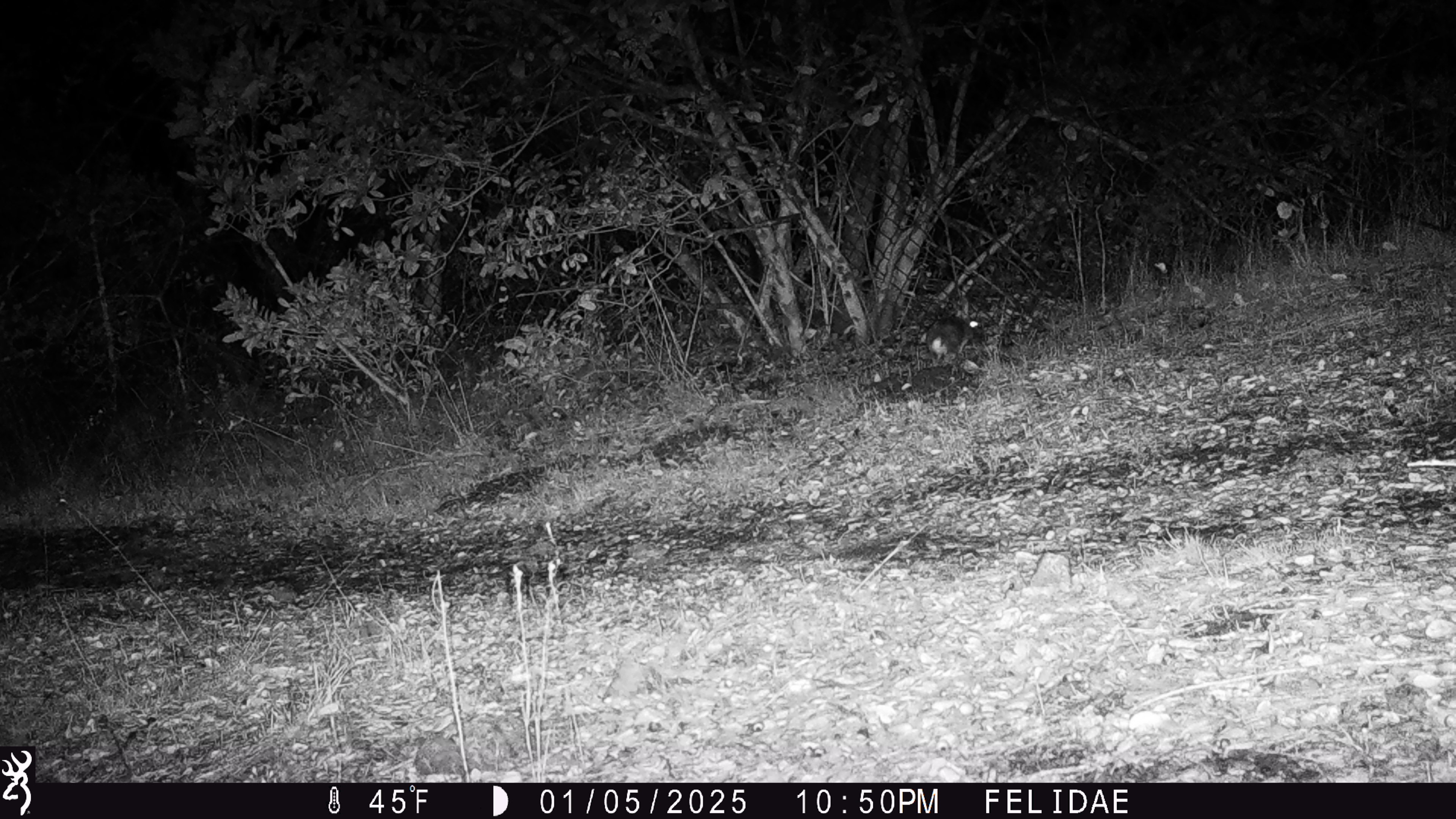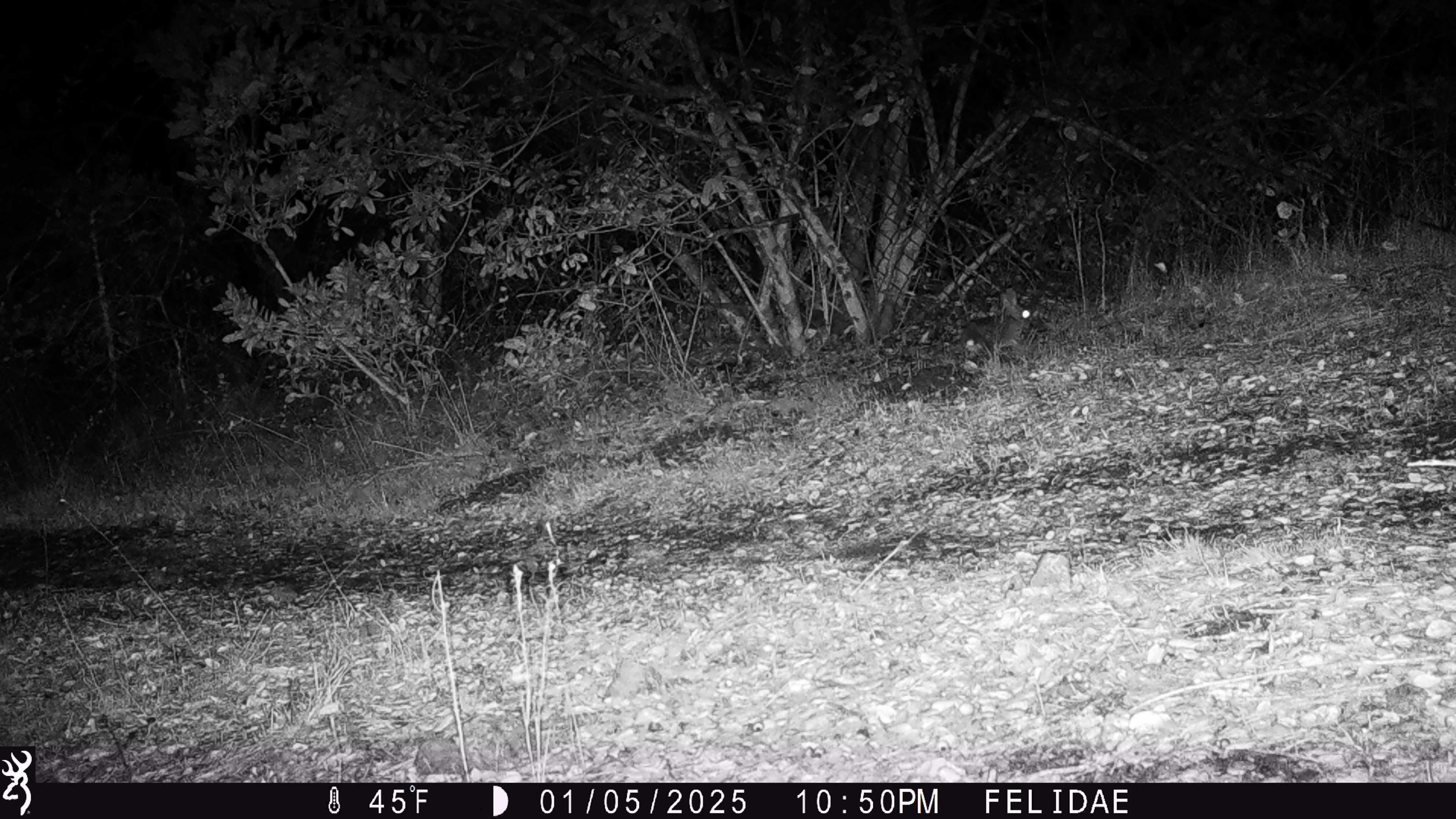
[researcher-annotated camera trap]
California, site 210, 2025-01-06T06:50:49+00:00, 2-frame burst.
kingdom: Animalia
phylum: Chordata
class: Mammalia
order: Lagomorpha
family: Leporidae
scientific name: Leporidae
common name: rabbit